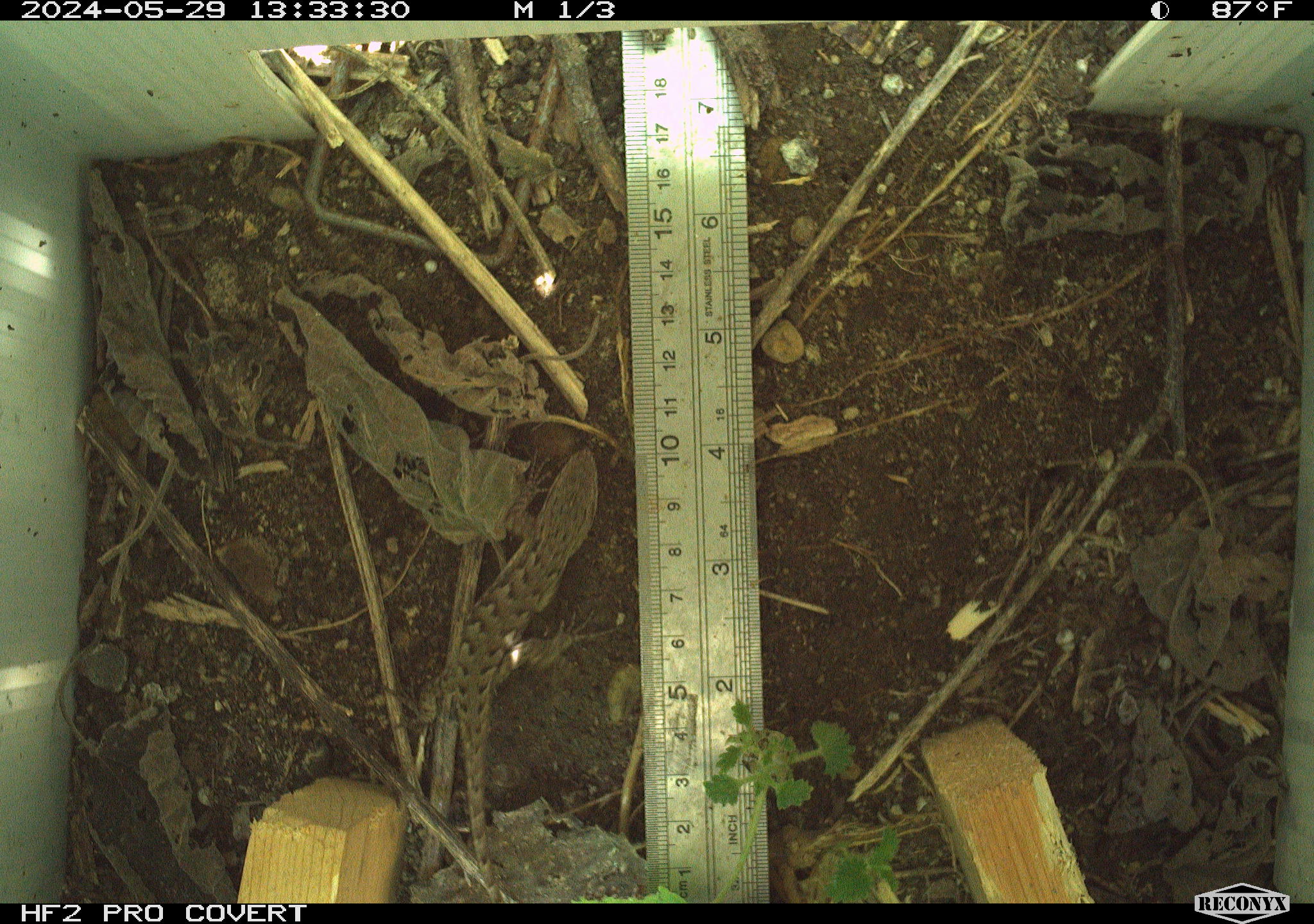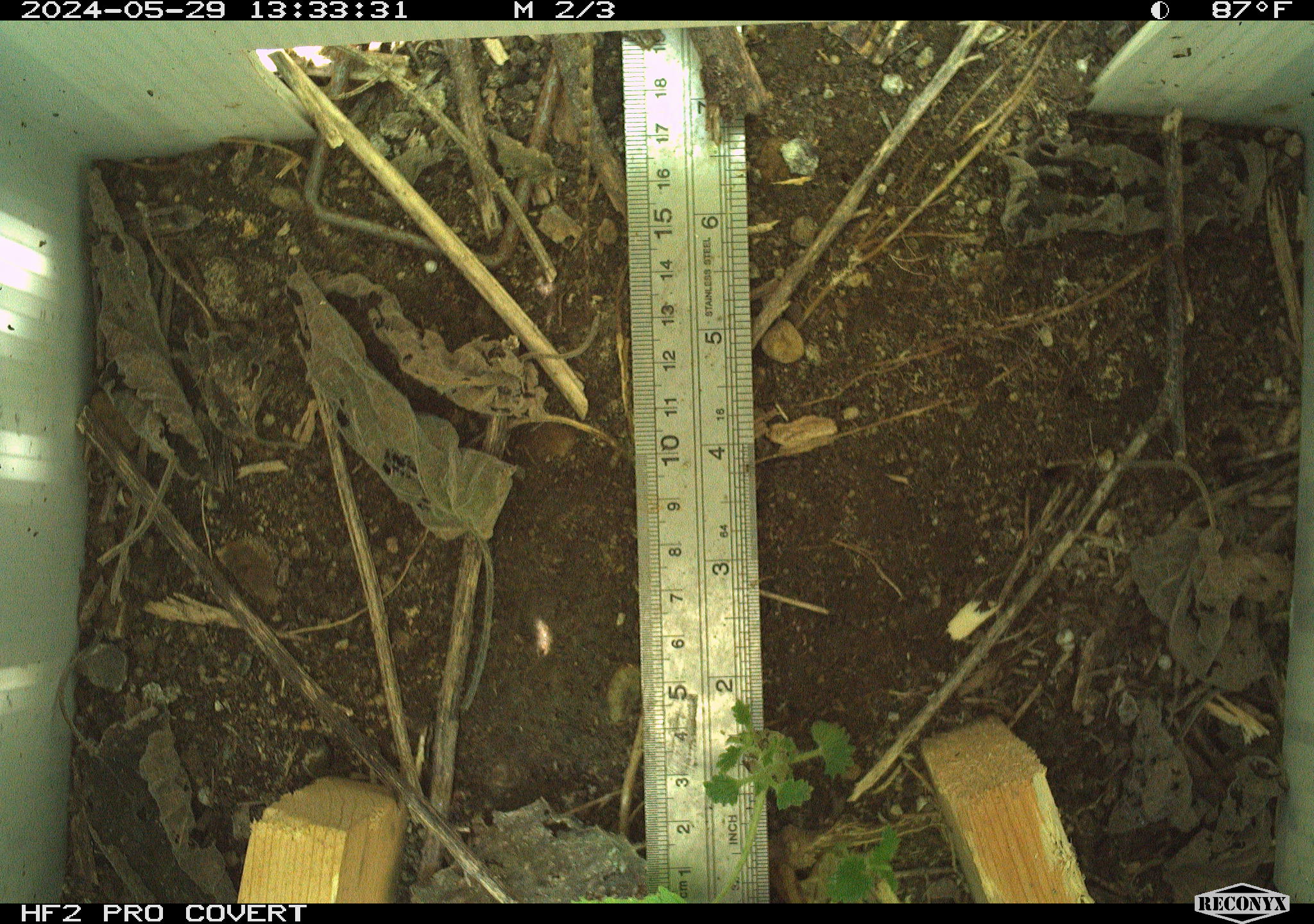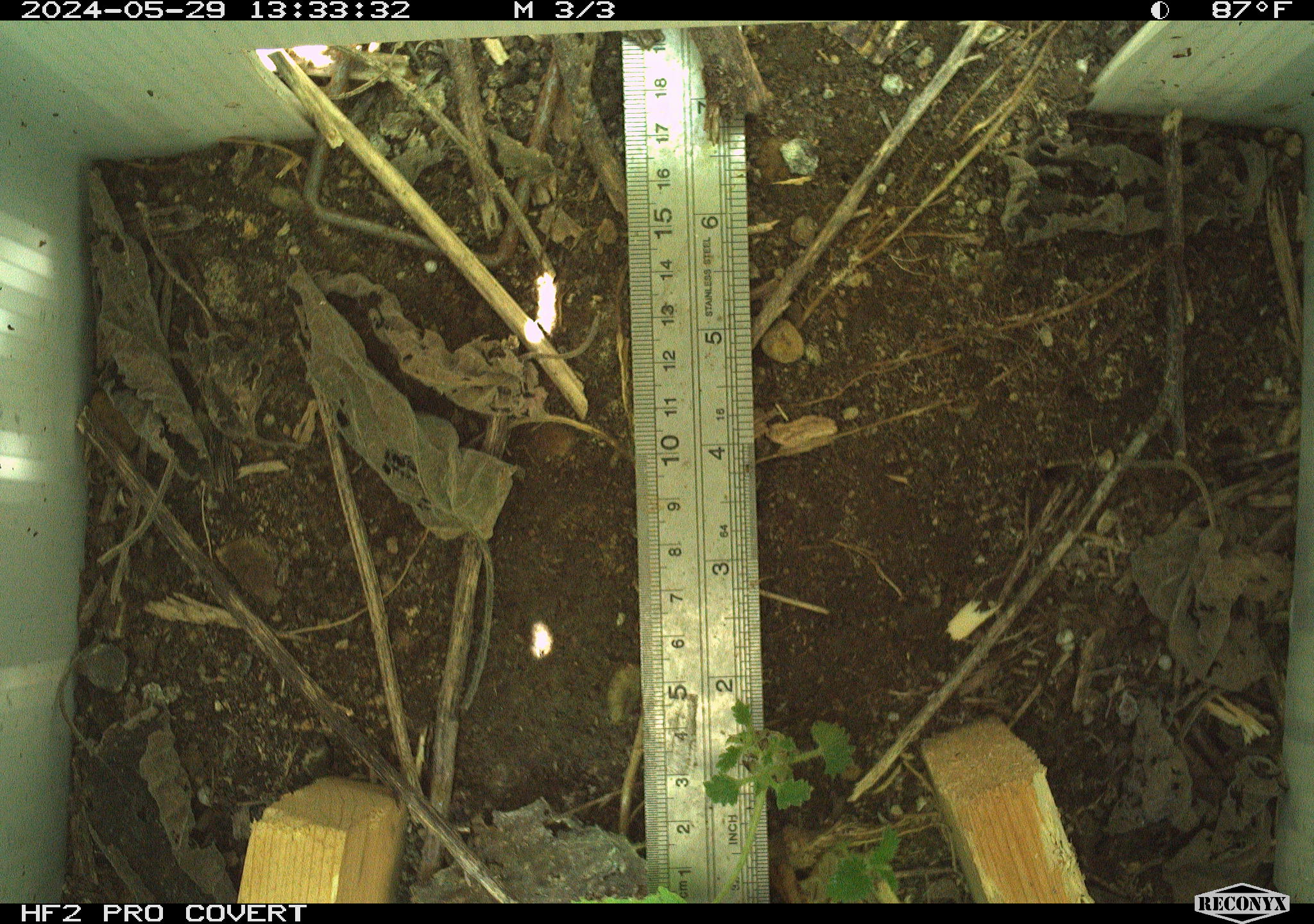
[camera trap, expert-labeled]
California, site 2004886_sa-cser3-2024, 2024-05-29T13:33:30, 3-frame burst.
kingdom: Animalia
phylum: Chordata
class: Reptilia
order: Squamata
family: Phrynosomatidae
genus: Sceloporus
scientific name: Sceloporus occidentalis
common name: western fence lizard